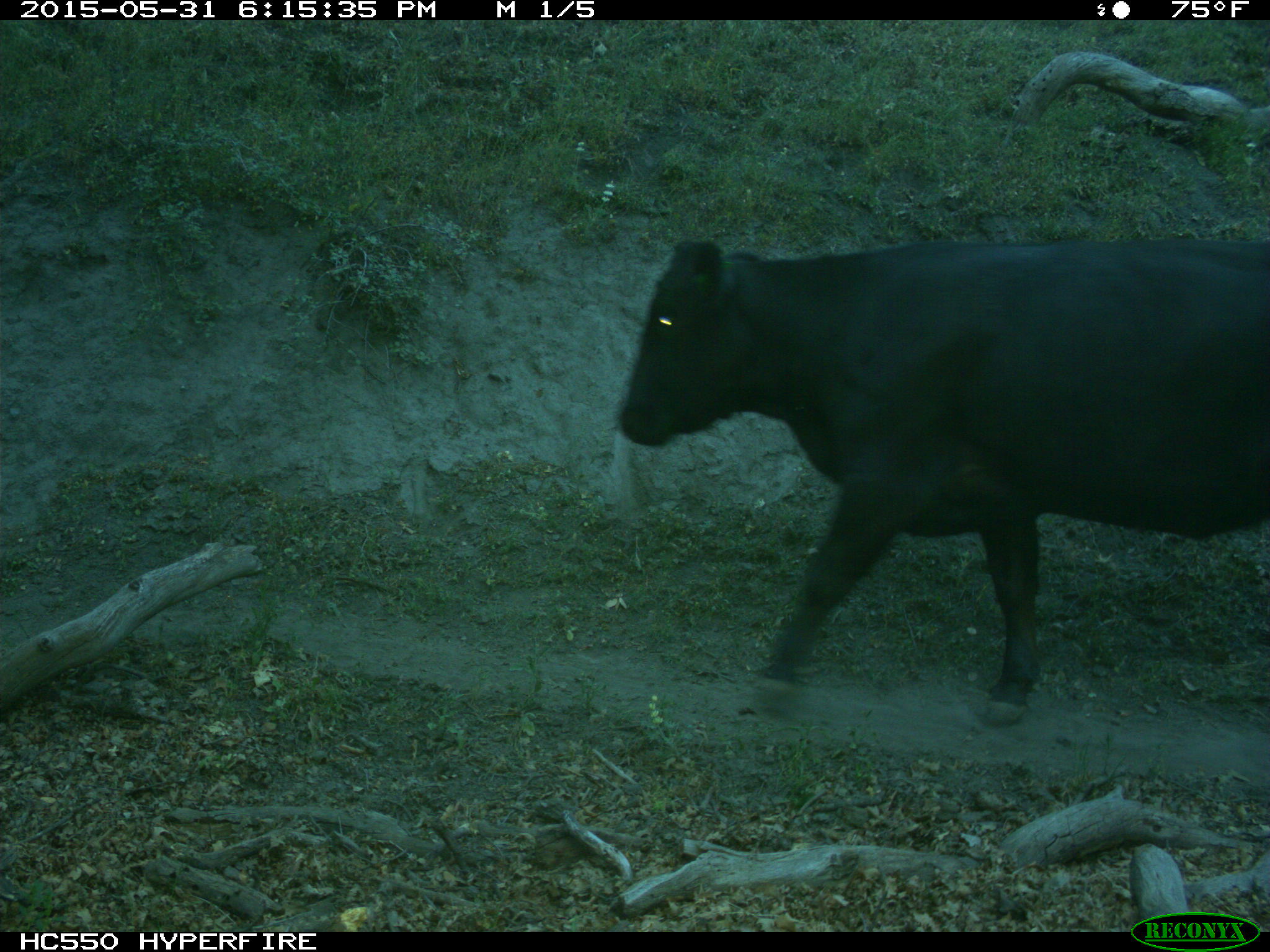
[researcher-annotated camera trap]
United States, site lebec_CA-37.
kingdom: Animalia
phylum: Chordata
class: Mammalia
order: Artiodactyla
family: Bovidae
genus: Bos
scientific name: Bos taurus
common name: domestic cow